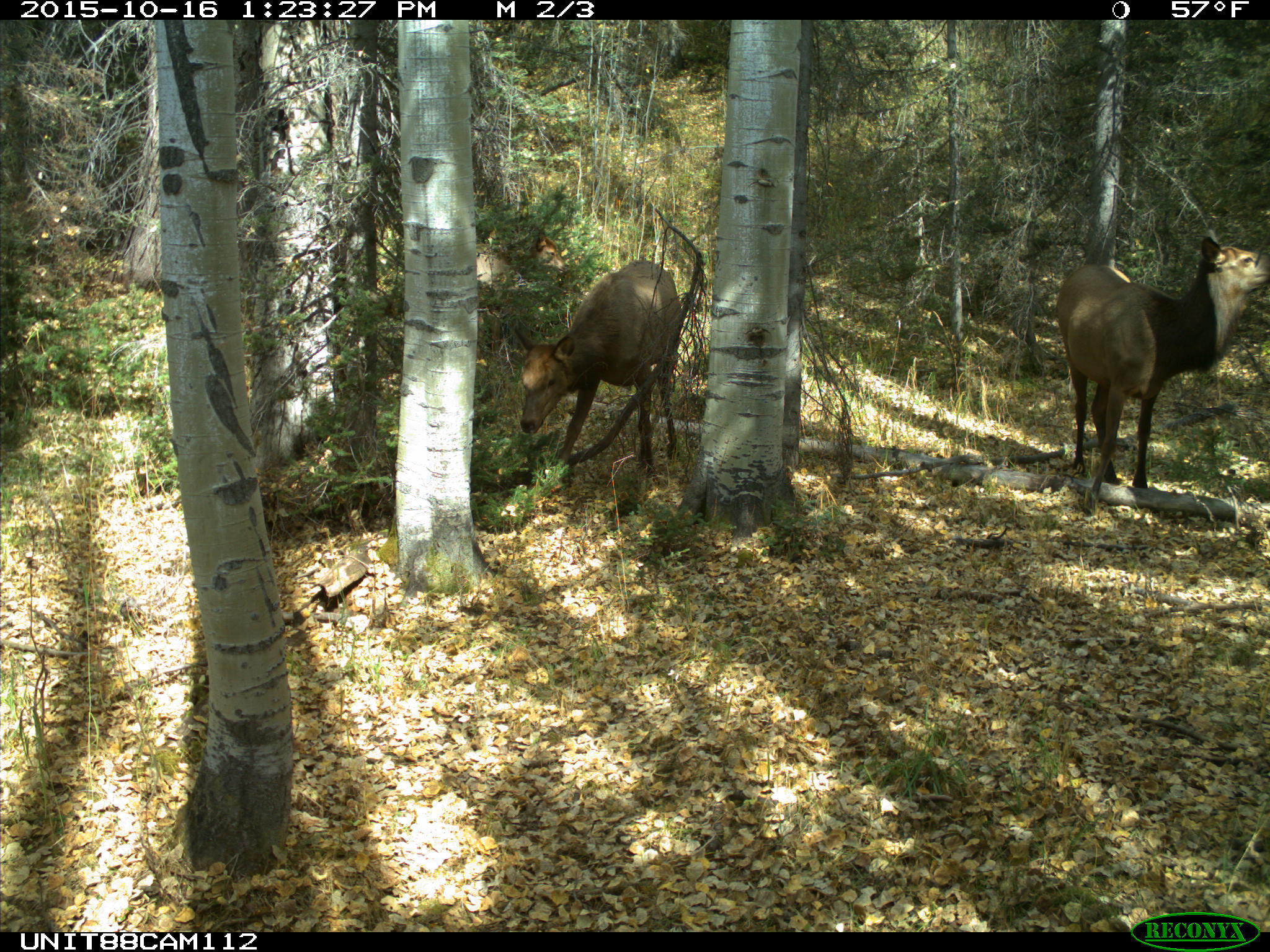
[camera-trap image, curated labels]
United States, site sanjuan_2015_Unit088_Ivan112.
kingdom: Animalia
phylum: Chordata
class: Mammalia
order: Artiodactyla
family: Cervidae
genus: Cervus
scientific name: Cervus elaphus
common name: red deer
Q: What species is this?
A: Cervus elaphus (red deer).